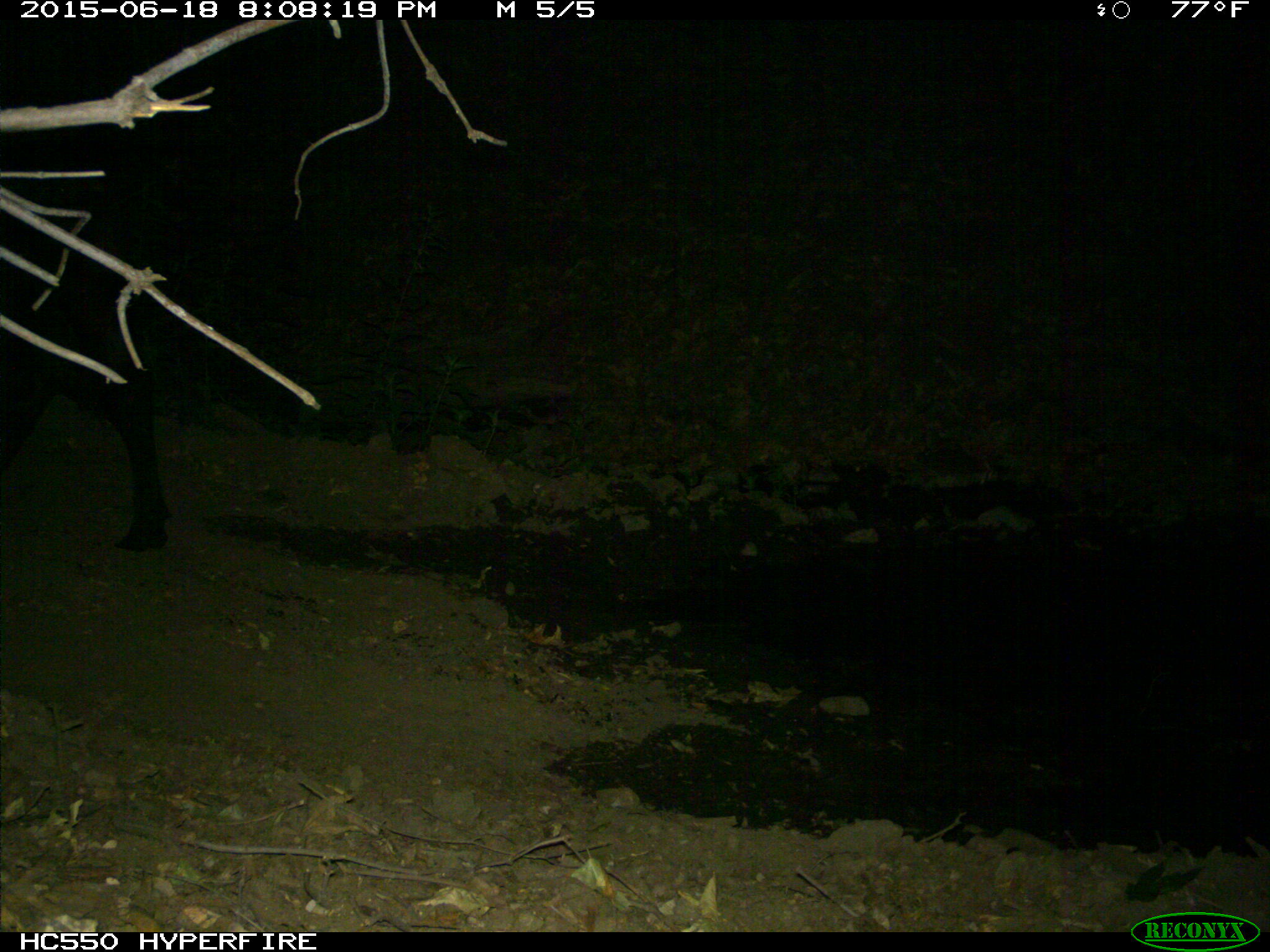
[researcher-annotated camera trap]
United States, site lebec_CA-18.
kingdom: Animalia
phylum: Chordata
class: Mammalia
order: Artiodactyla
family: Bovidae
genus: Bos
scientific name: Bos taurus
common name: domestic cow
Bos taurus (domestic cow).